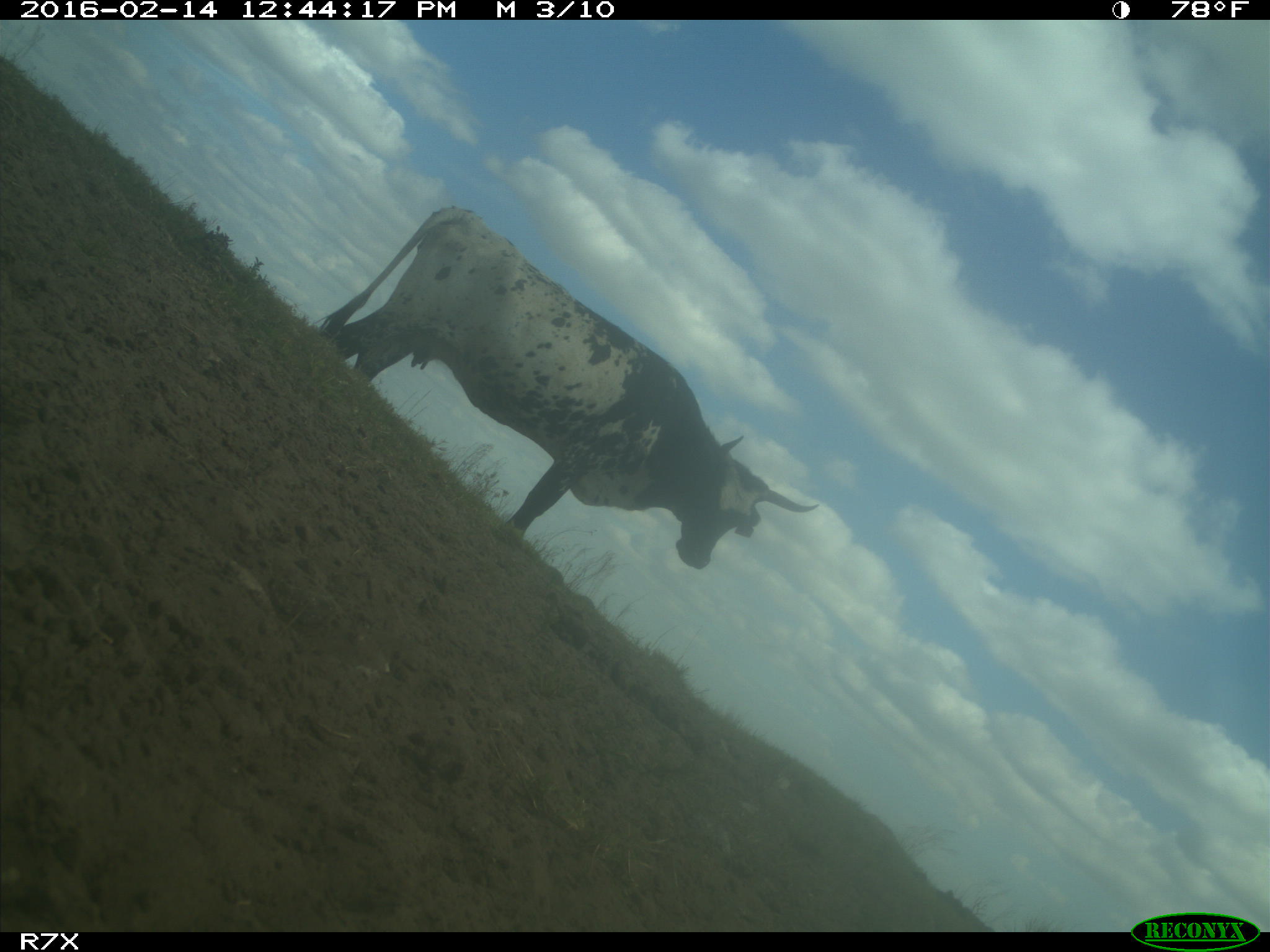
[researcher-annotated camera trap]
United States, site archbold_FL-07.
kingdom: Animalia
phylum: Chordata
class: Mammalia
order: Artiodactyla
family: Bovidae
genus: Bos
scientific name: Bos taurus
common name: domestic cow